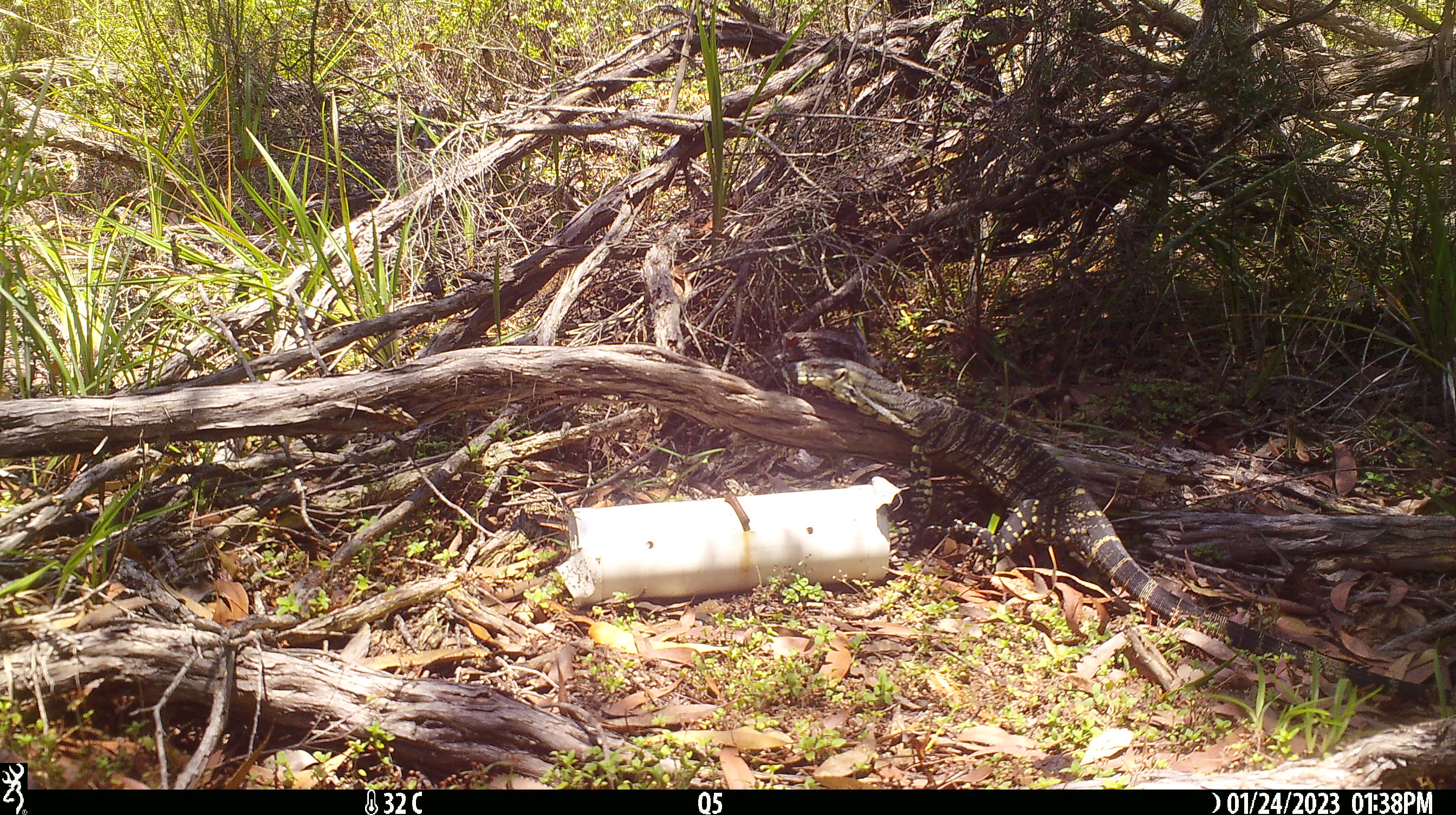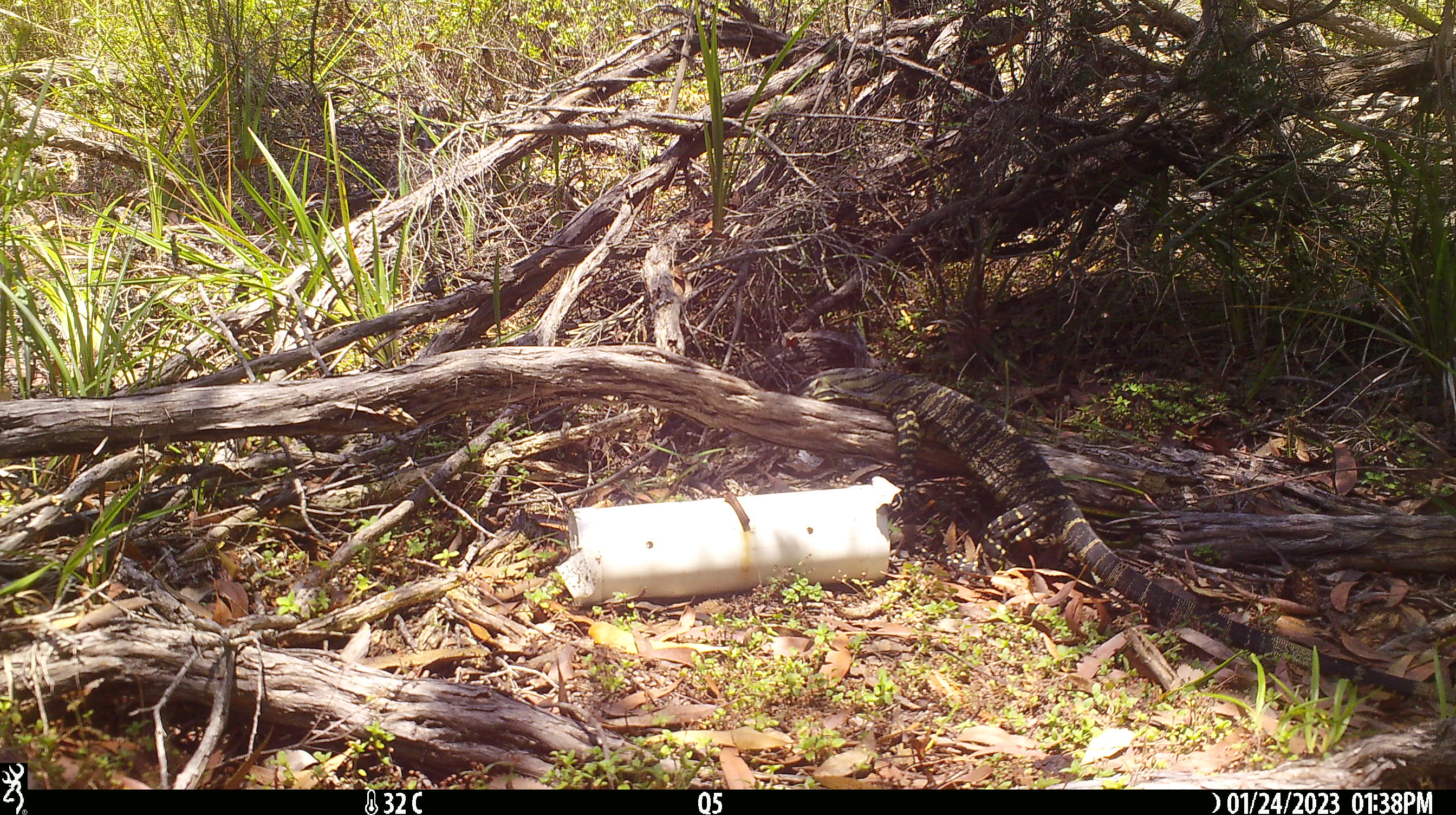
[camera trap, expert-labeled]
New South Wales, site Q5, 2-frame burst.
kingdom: Animalia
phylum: Chordata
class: Reptilia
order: Squamata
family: Varanidae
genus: Varanus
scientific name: Varanus varius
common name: lace monitor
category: goanna